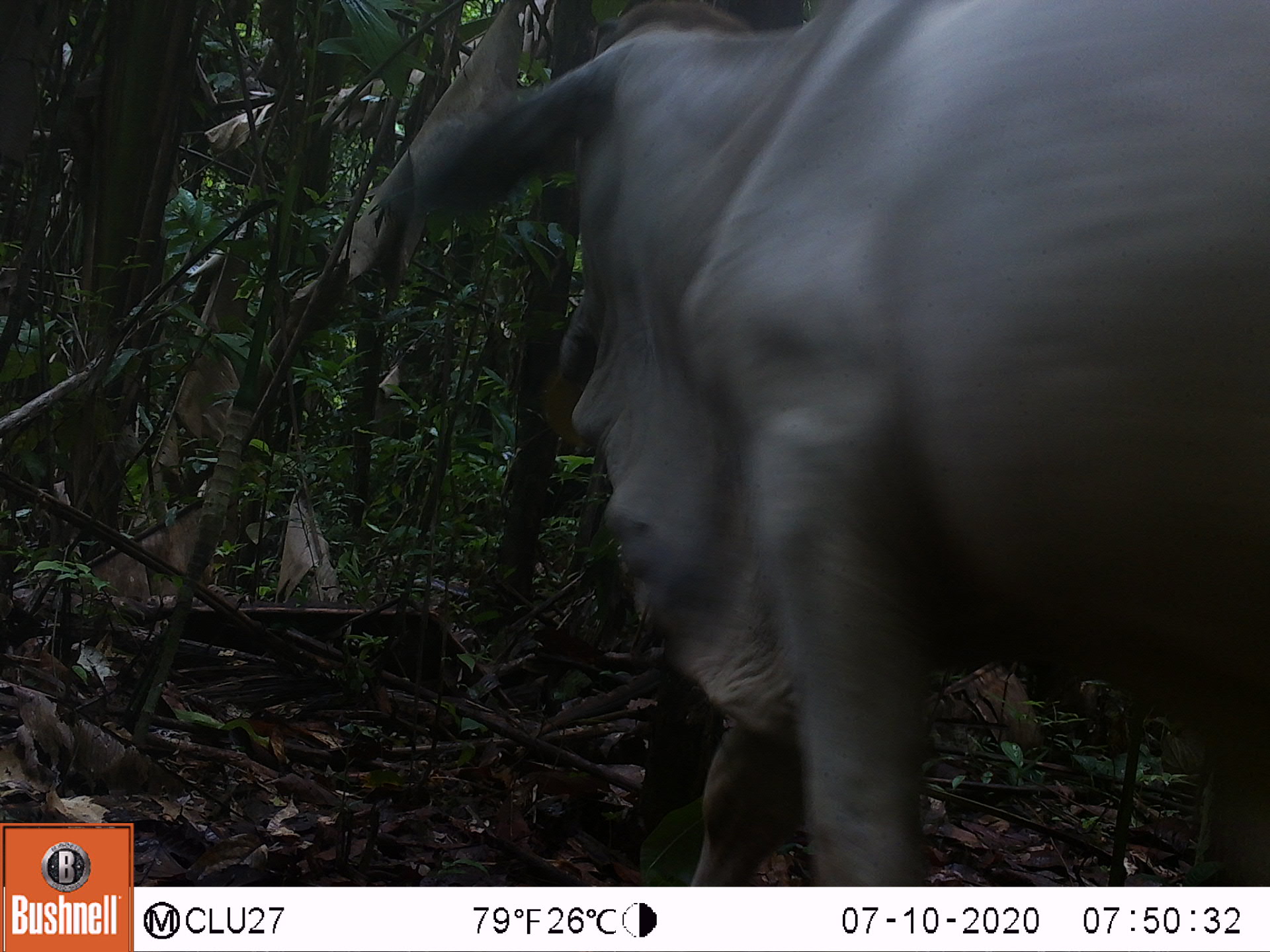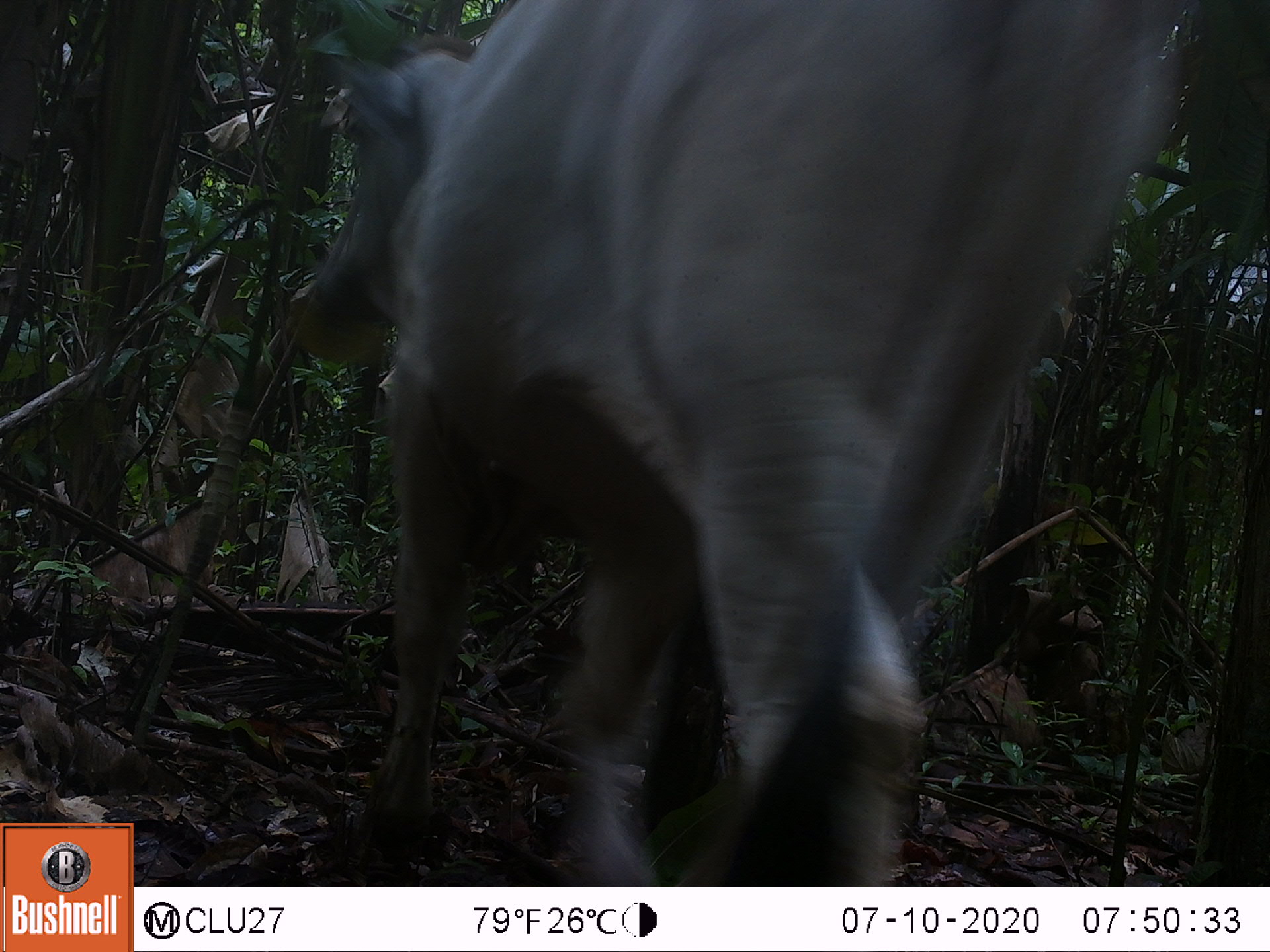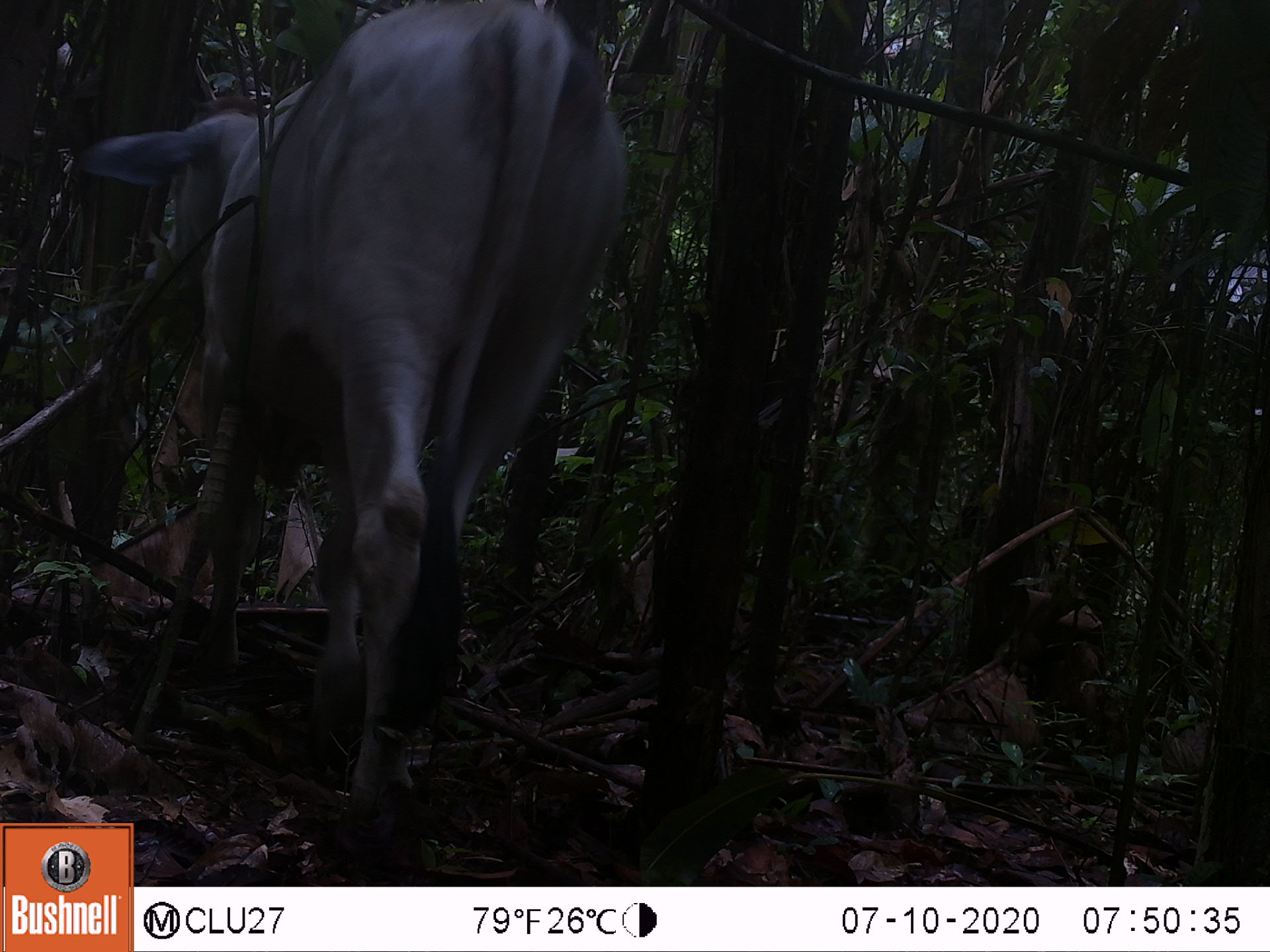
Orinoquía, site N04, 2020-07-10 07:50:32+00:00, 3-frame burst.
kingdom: Animalia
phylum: Chordata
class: Mammalia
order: Artiodactyla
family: Bovidae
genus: Bos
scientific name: Bos taurus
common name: cow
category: cattle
Cattle (cow) (Bos taurus).